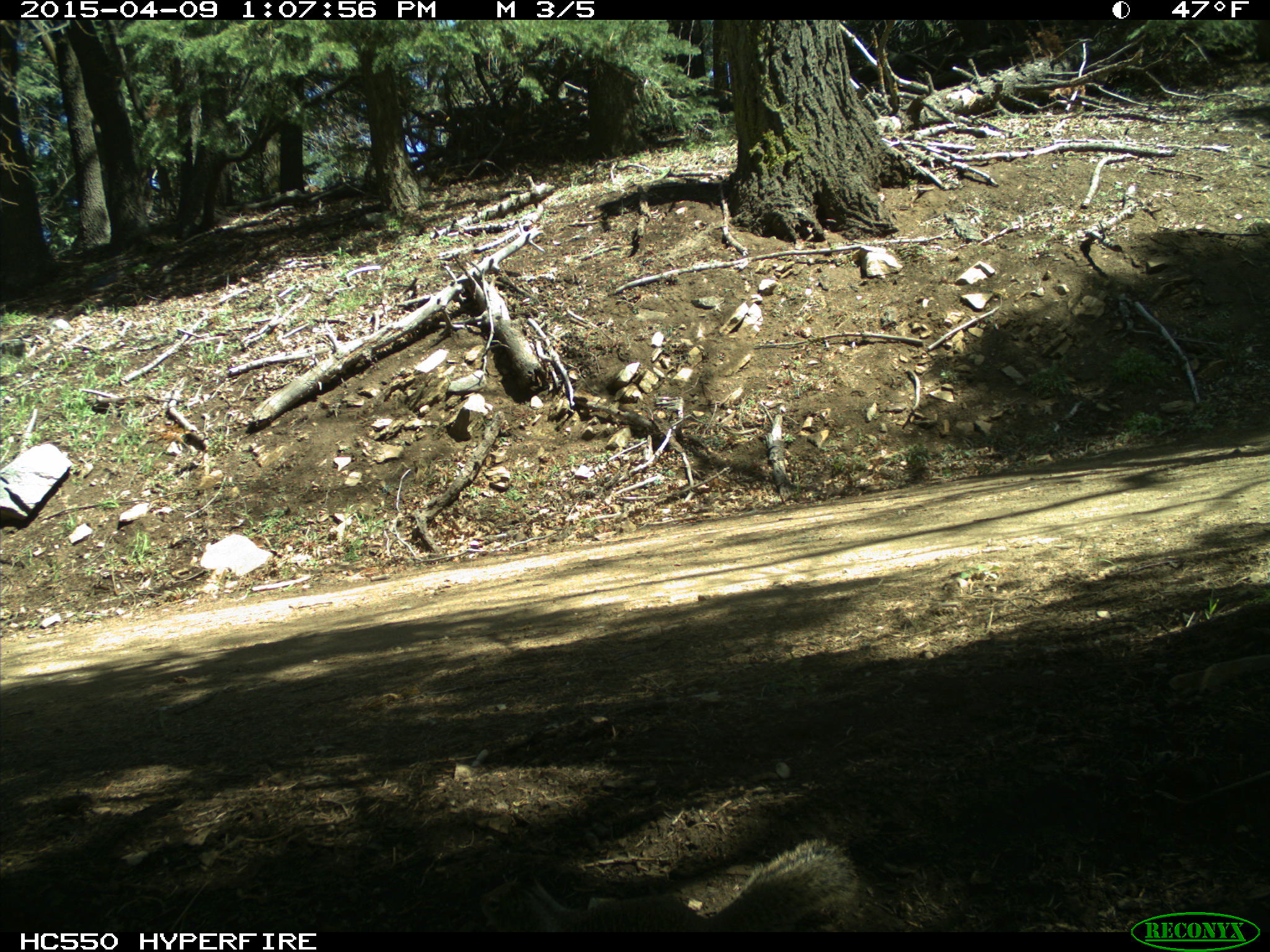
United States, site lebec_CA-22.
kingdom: Animalia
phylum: Chordata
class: Mammalia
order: Rodentia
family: Sciuridae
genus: Otospermophilus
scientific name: Otospermophilus beecheyi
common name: california ground squirrel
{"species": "Otospermophilus beecheyi (california ground squirrel)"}